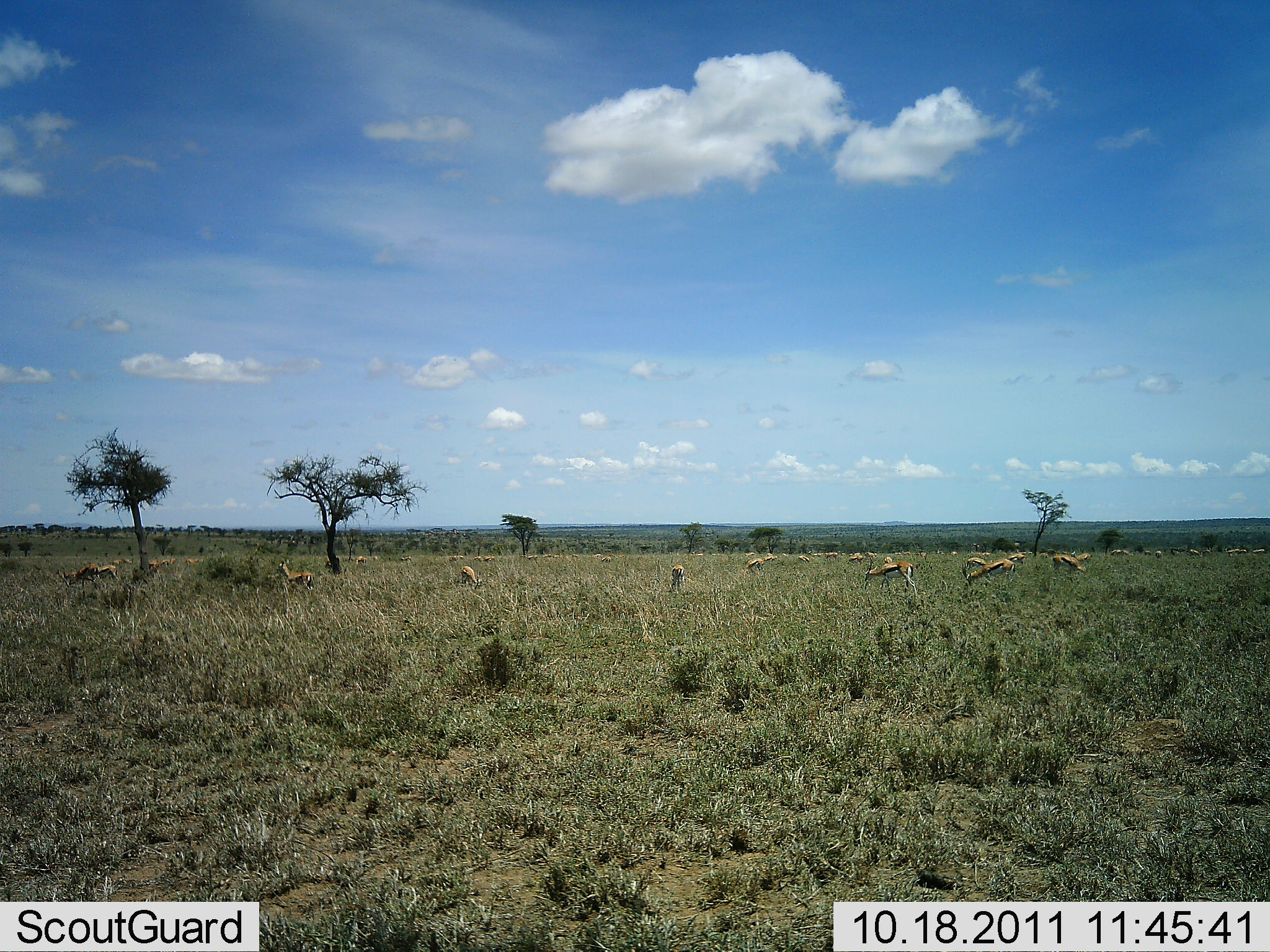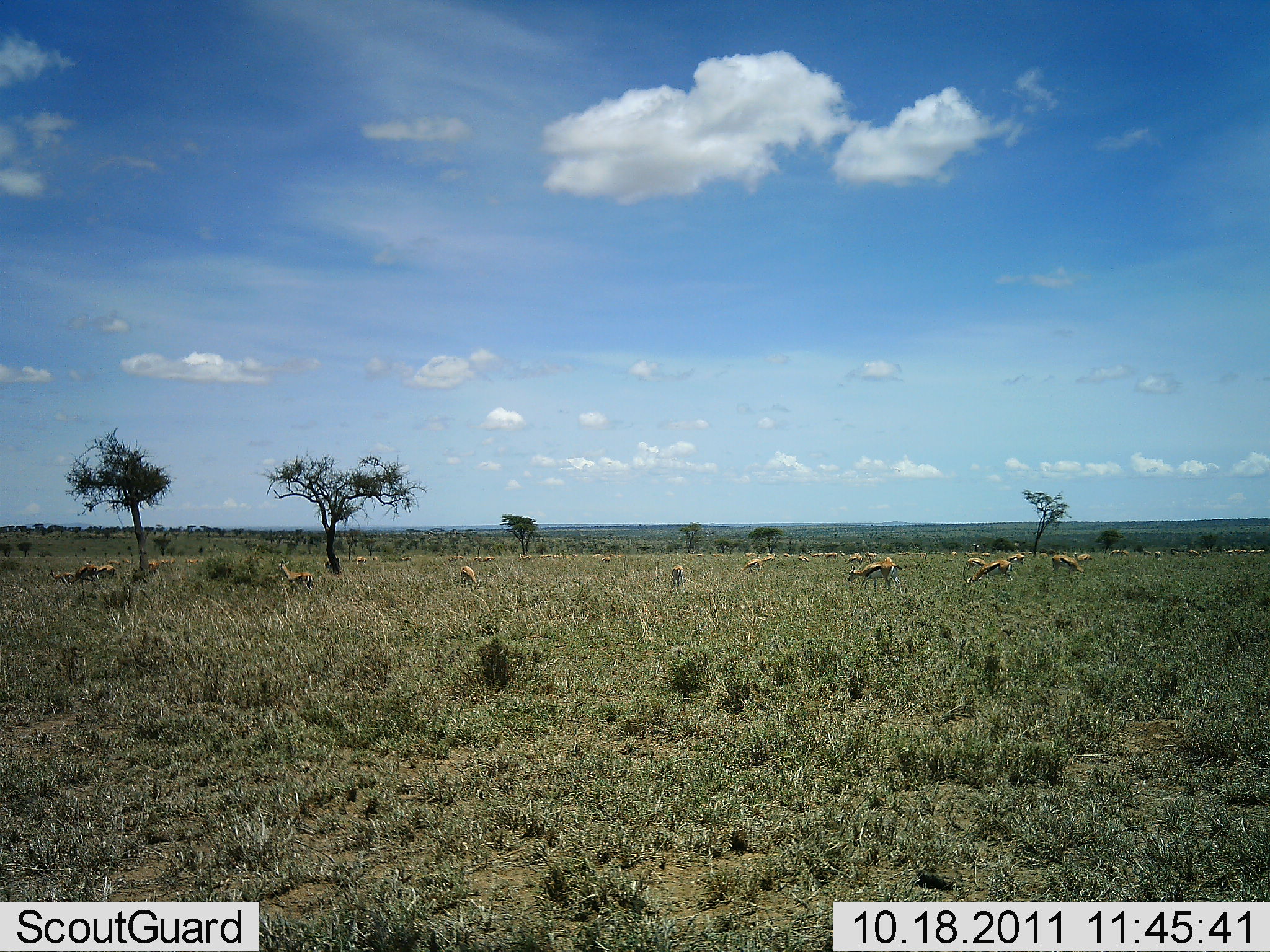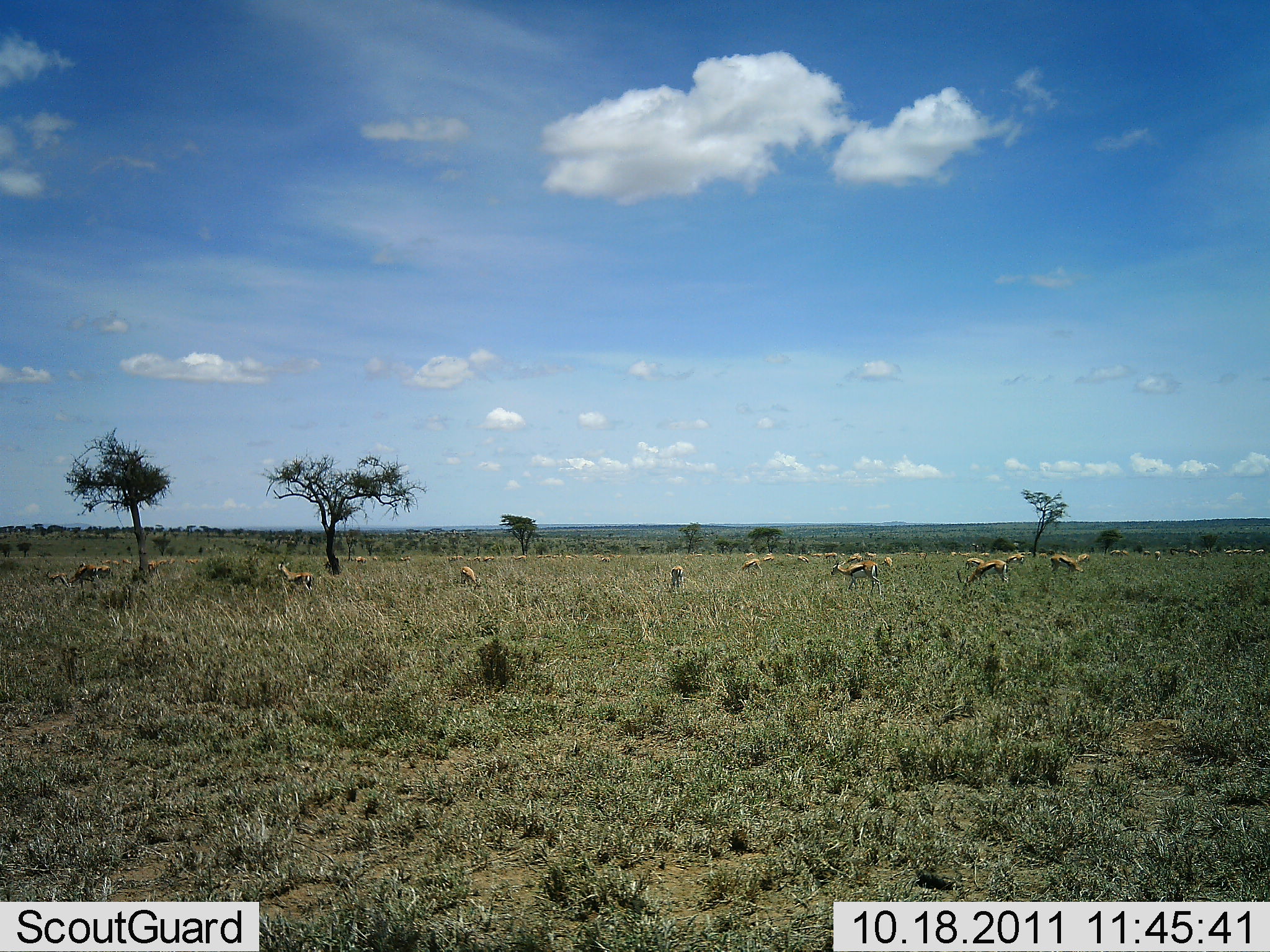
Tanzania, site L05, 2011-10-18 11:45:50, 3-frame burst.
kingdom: Animalia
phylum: Chordata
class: Mammalia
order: Artiodactyla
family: Bovidae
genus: Eudorcas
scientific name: Eudorcas thomsonii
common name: thomson's gazelle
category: gazellethomsons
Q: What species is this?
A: Gazellethomsons (thomson's gazelle) (Eudorcas thomsonii).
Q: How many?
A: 11-50.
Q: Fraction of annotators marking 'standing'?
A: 50%.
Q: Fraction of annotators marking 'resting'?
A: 8%.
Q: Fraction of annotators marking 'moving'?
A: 50%.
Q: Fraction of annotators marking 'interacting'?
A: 8%.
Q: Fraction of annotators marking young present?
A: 0%.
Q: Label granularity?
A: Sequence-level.